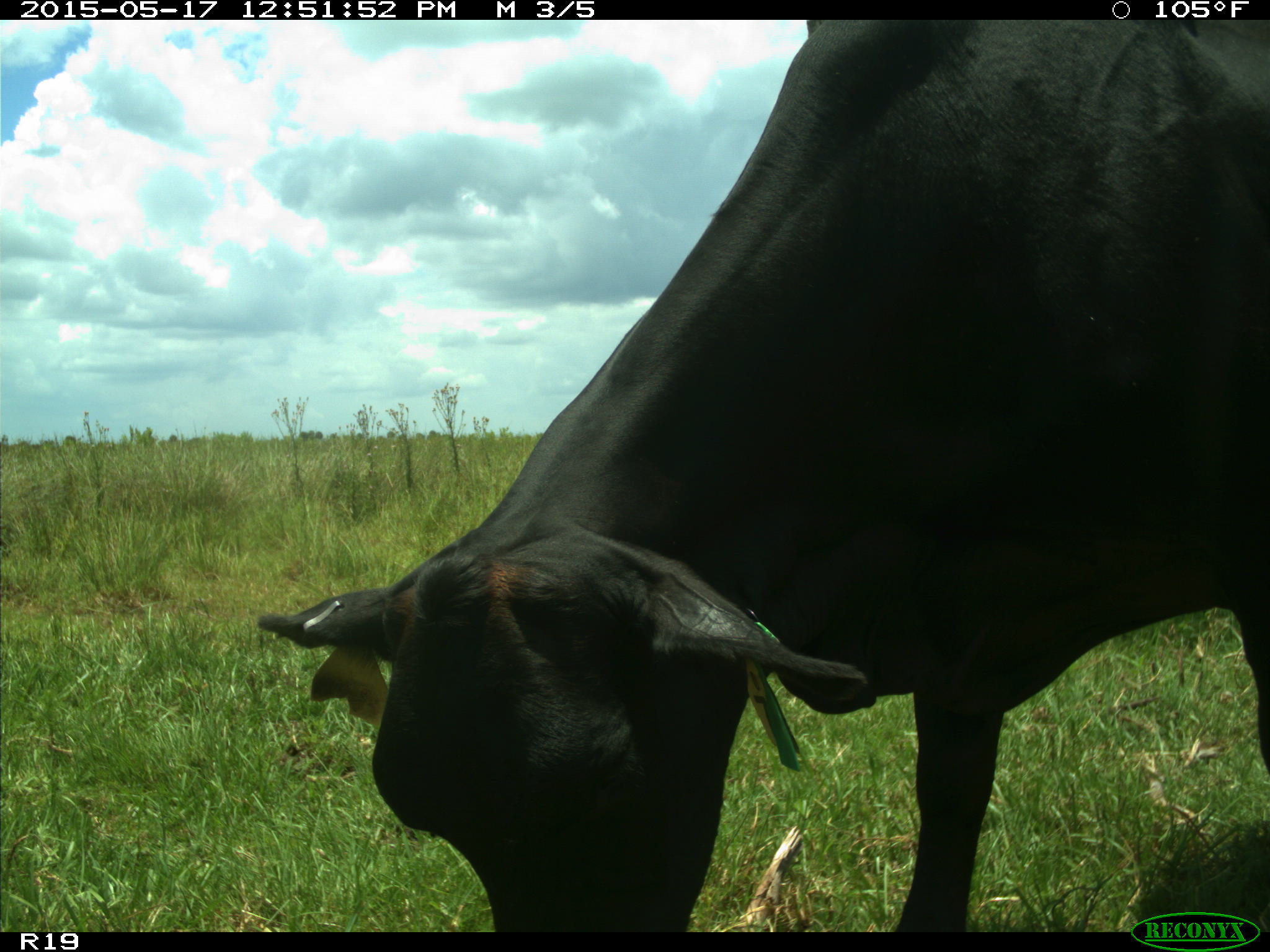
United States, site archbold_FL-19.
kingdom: Animalia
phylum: Chordata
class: Mammalia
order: Artiodactyla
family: Bovidae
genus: Bos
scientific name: Bos taurus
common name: domestic cow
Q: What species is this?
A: Bos taurus (domestic cow).